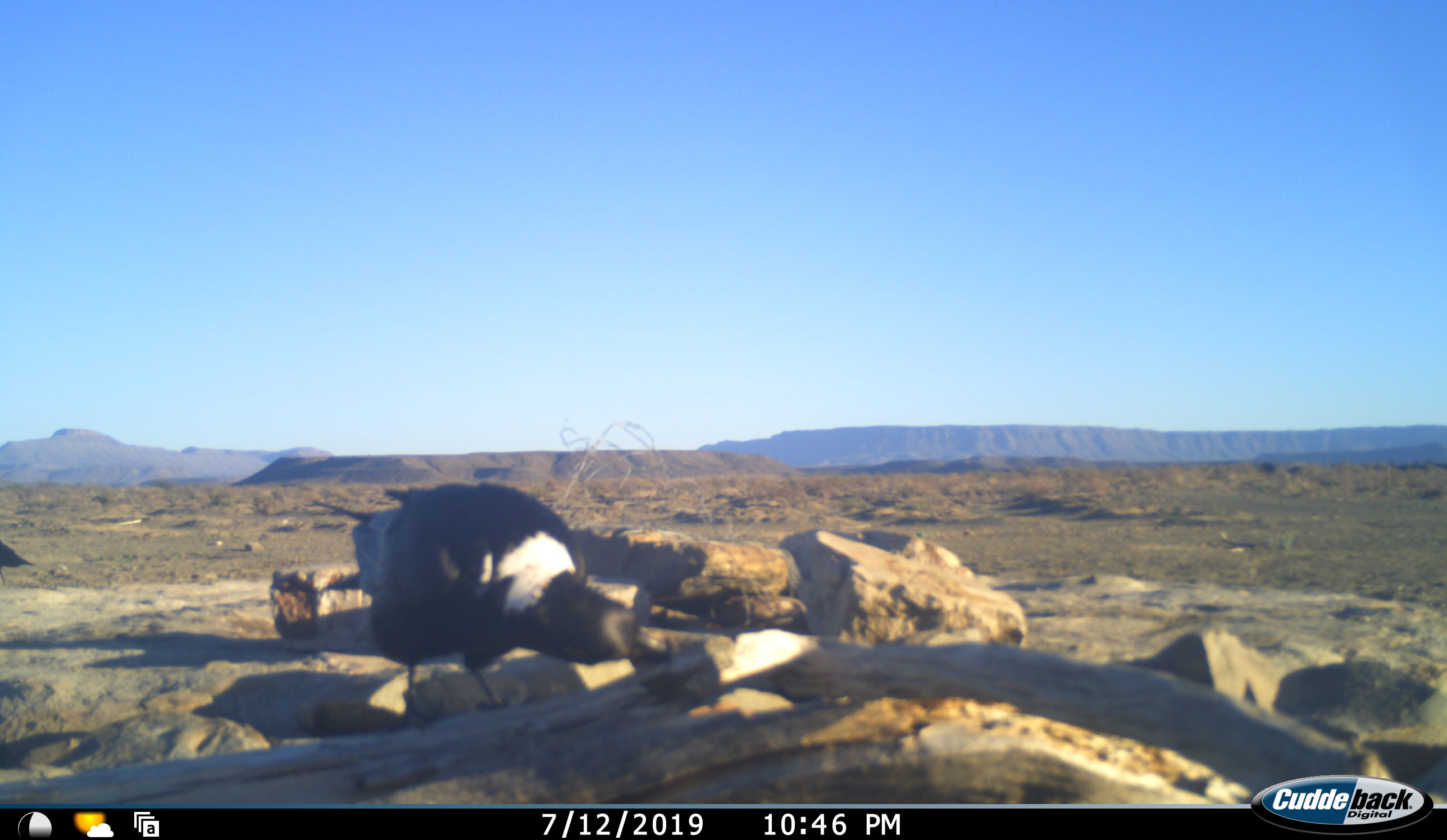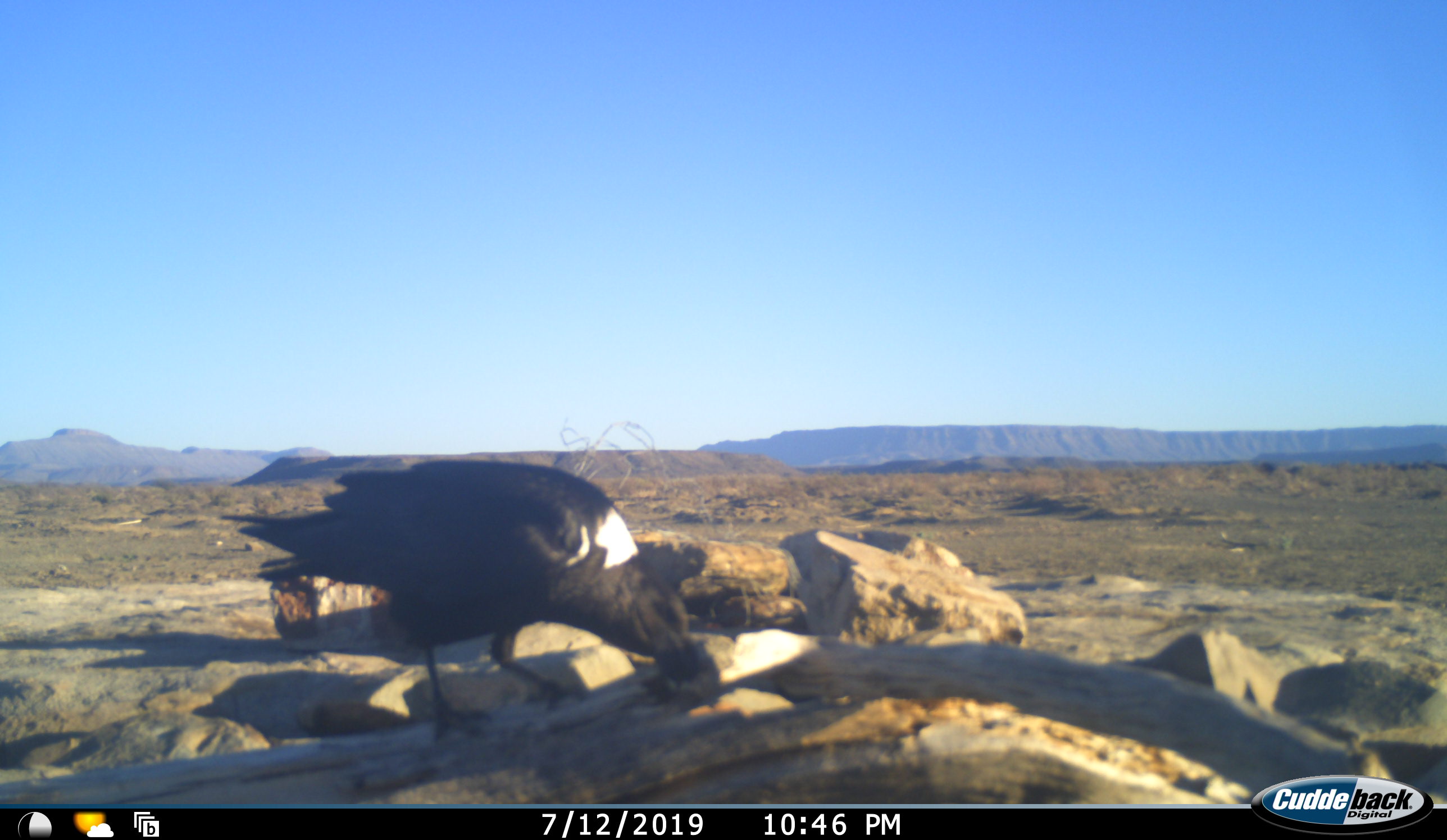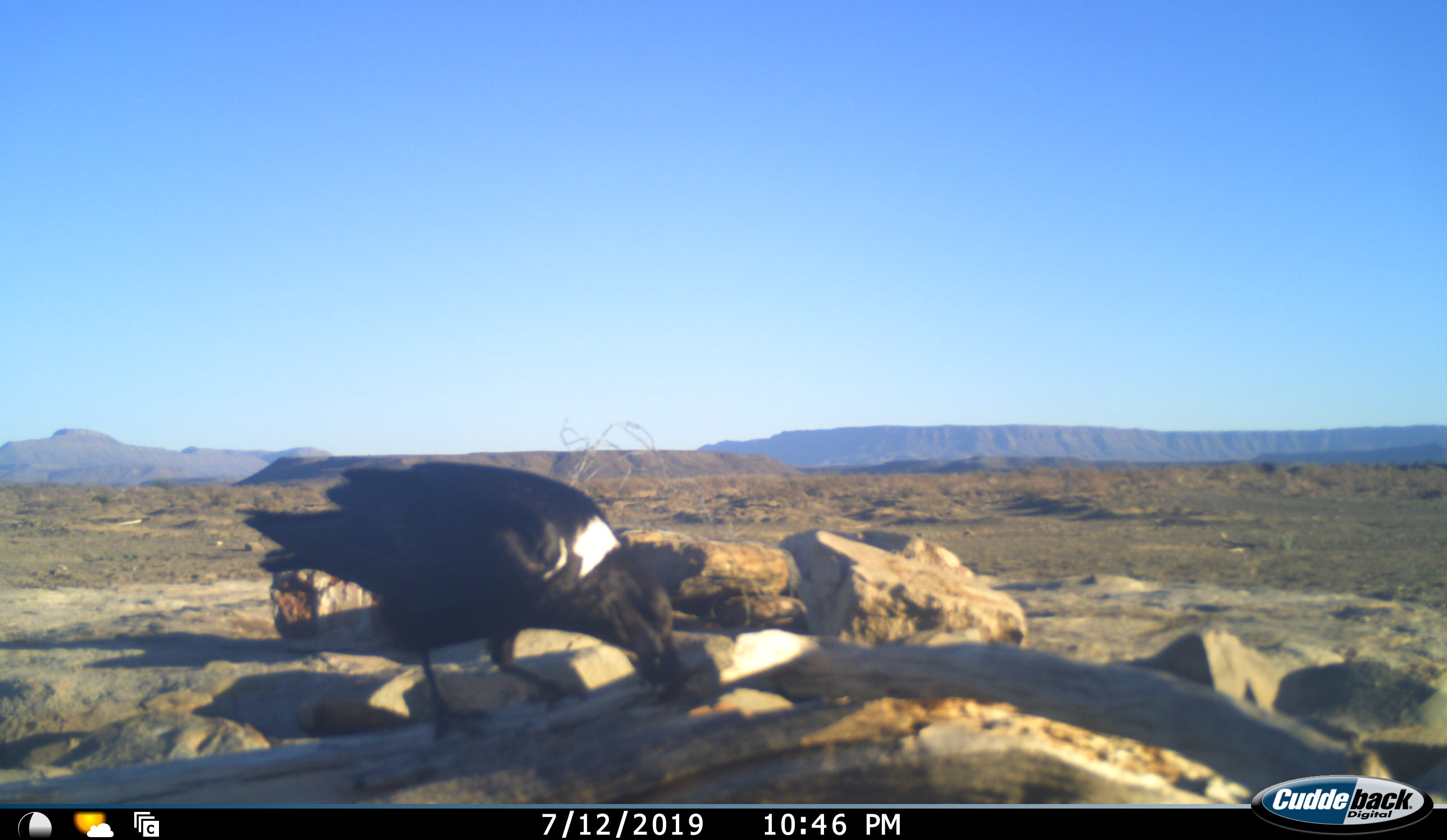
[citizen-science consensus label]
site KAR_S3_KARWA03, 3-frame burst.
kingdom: Animalia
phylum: Chordata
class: Aves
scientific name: Aves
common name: bird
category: birdother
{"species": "birdother (bird) (Aves)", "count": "2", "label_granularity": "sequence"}